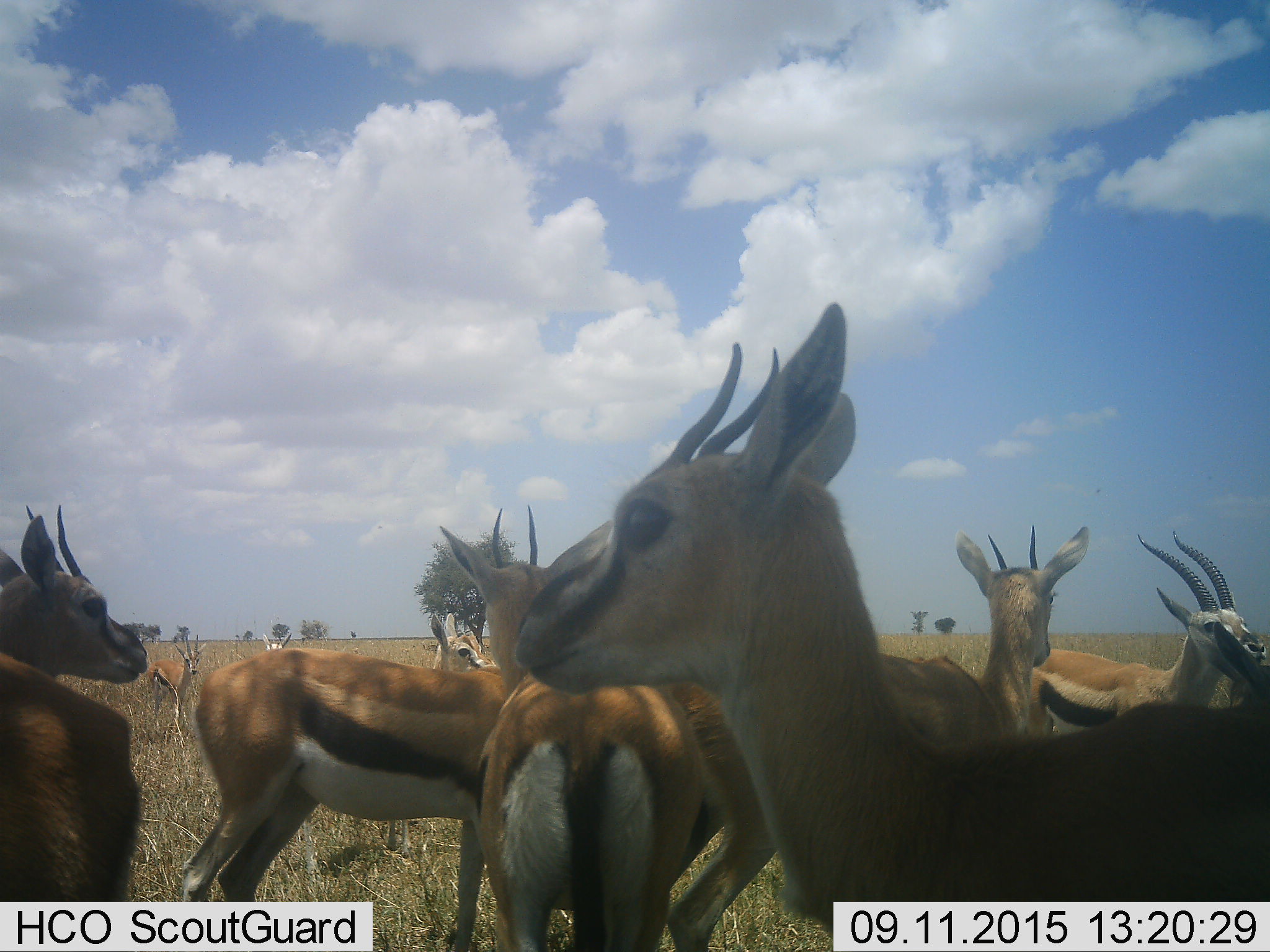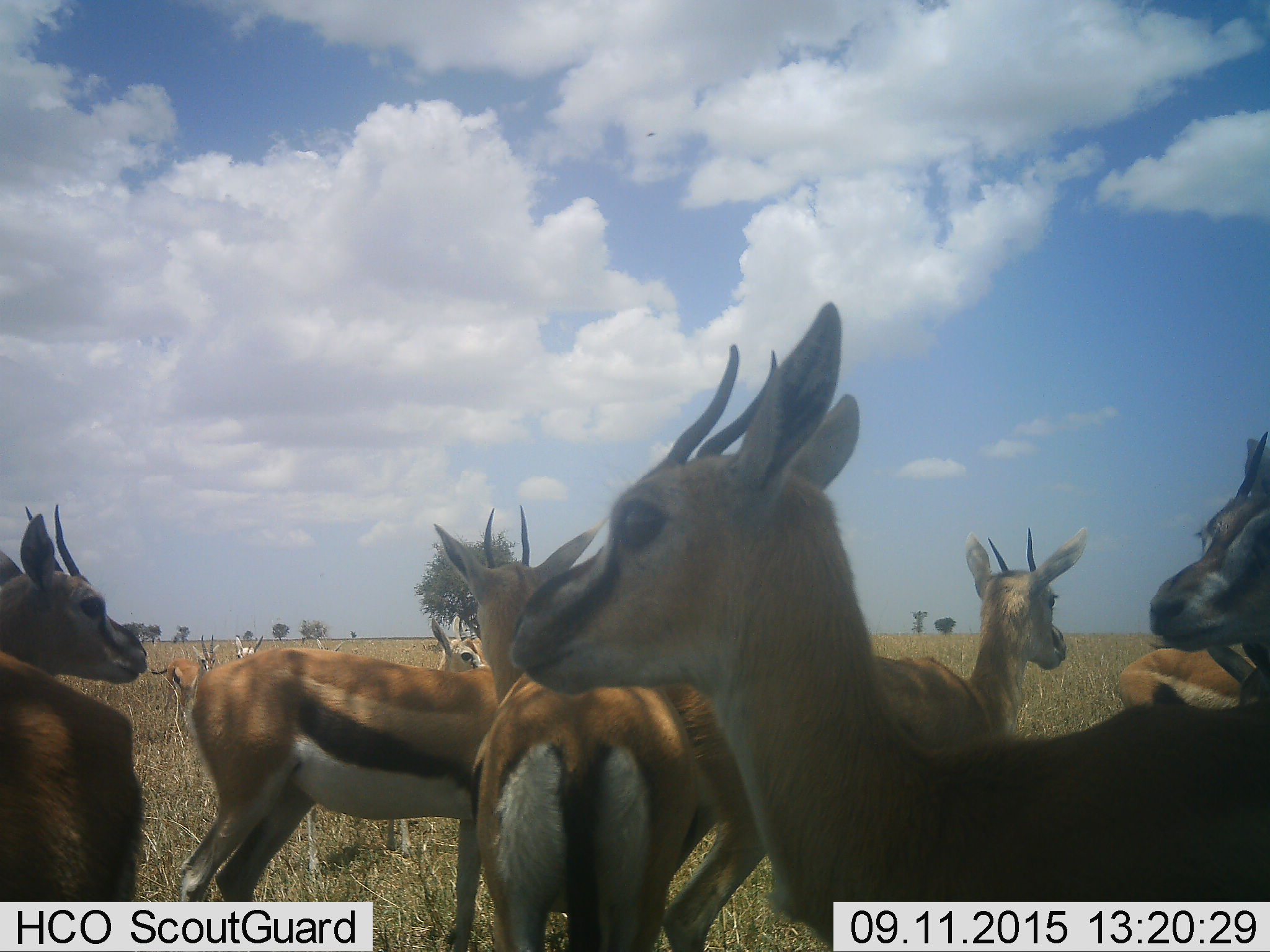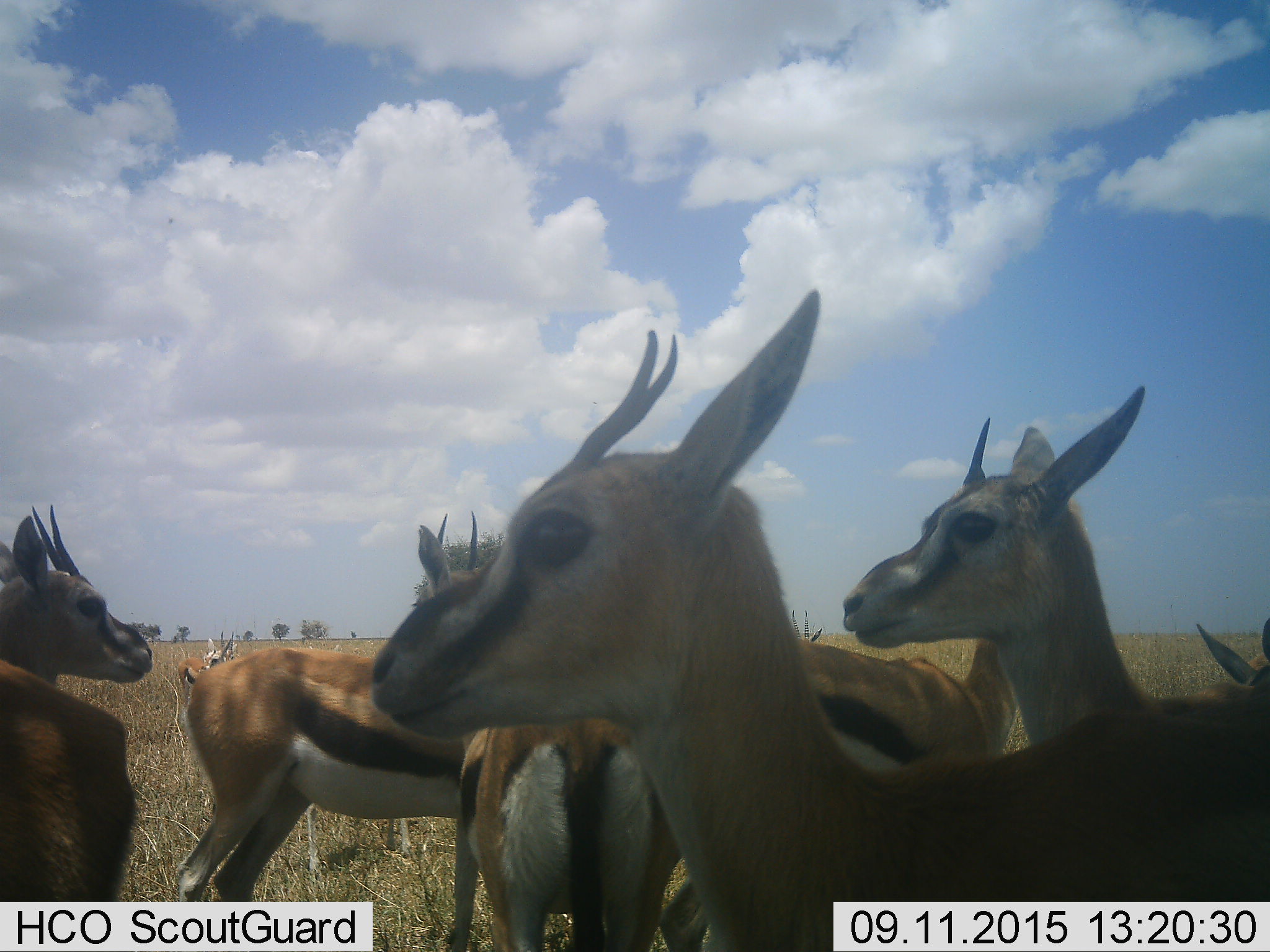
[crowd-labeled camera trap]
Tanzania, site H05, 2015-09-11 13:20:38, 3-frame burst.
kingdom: Animalia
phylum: Chordata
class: Mammalia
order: Artiodactyla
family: Bovidae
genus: Eudorcas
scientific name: Eudorcas thomsonii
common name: thomson's gazelle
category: gazellethomsons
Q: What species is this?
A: Gazellethomsons (thomson's gazelle) (Eudorcas thomsonii).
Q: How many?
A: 11-50.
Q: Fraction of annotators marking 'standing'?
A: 100%.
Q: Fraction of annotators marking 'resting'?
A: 0%.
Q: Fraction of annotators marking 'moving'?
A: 38%.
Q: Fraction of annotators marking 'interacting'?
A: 12%.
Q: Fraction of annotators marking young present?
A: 12%.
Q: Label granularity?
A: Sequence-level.